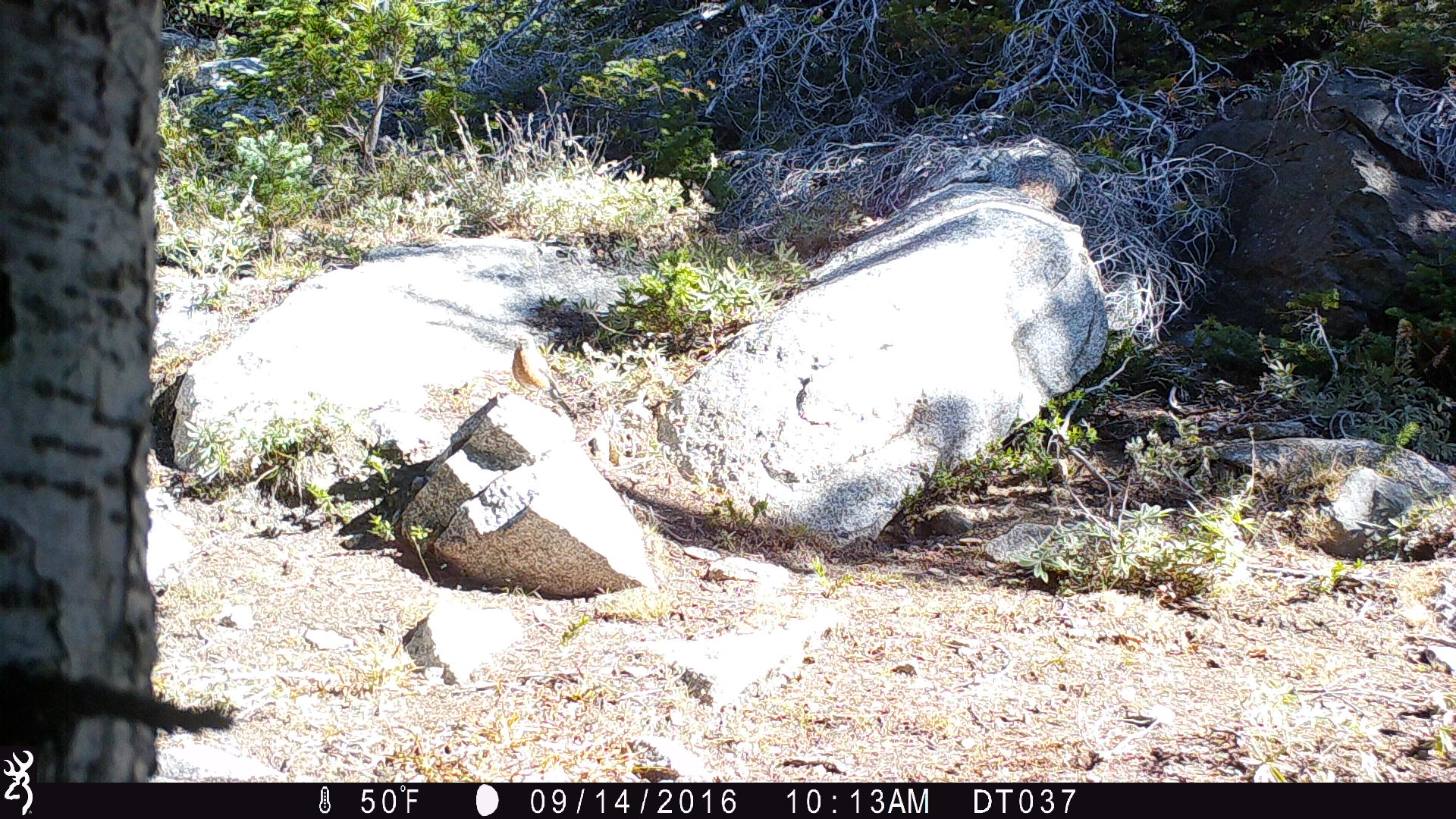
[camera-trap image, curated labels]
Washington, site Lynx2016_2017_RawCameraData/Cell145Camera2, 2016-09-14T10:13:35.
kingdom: Animalia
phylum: Chordata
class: Aves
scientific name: Aves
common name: birds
Aves (birds). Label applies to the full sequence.